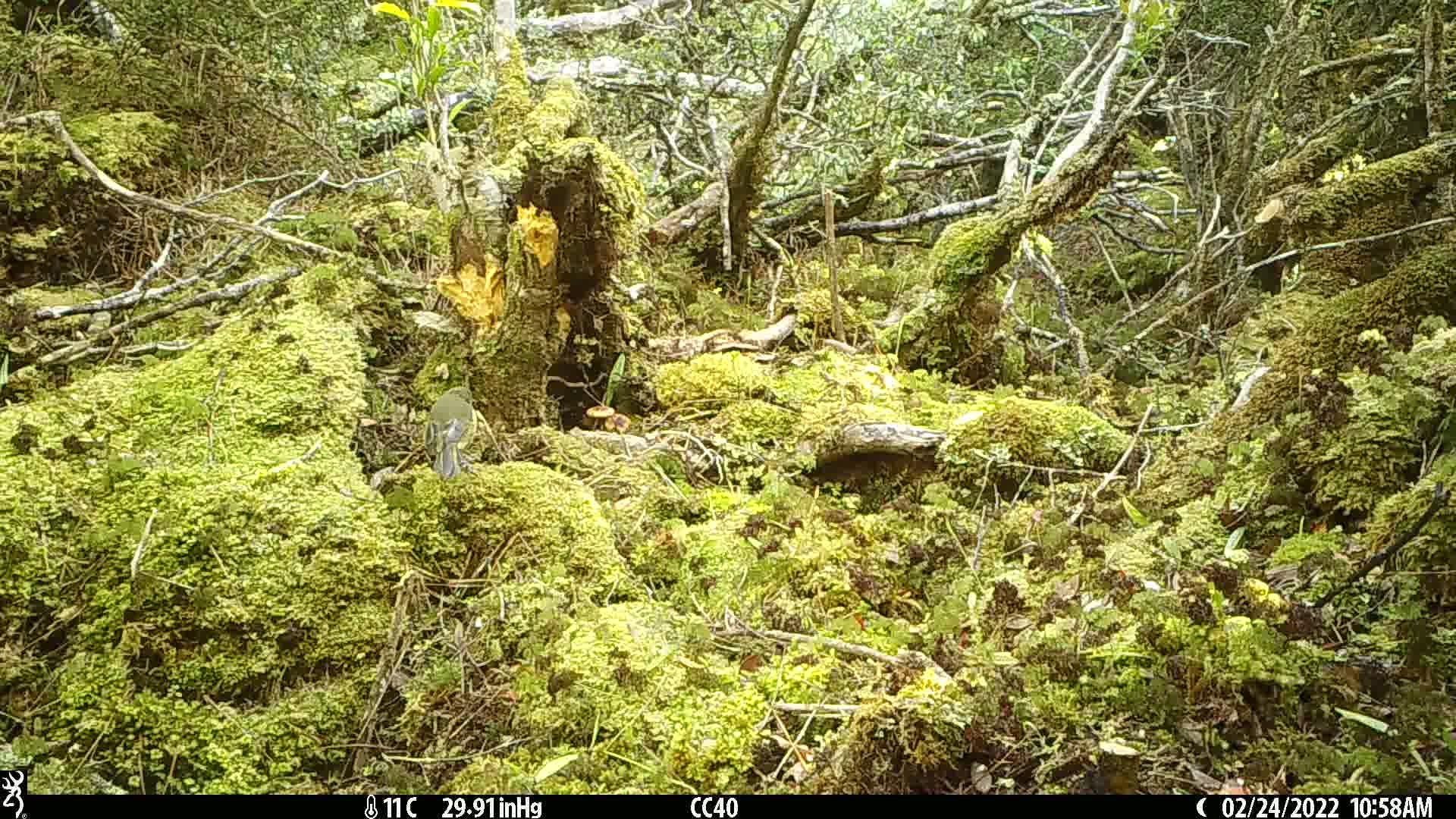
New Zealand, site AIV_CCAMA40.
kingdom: Animalia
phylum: Chordata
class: Aves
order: Passeriformes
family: Meliphagidae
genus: Anthornis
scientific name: Anthornis melanura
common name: new zealand bellbird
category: bellbird